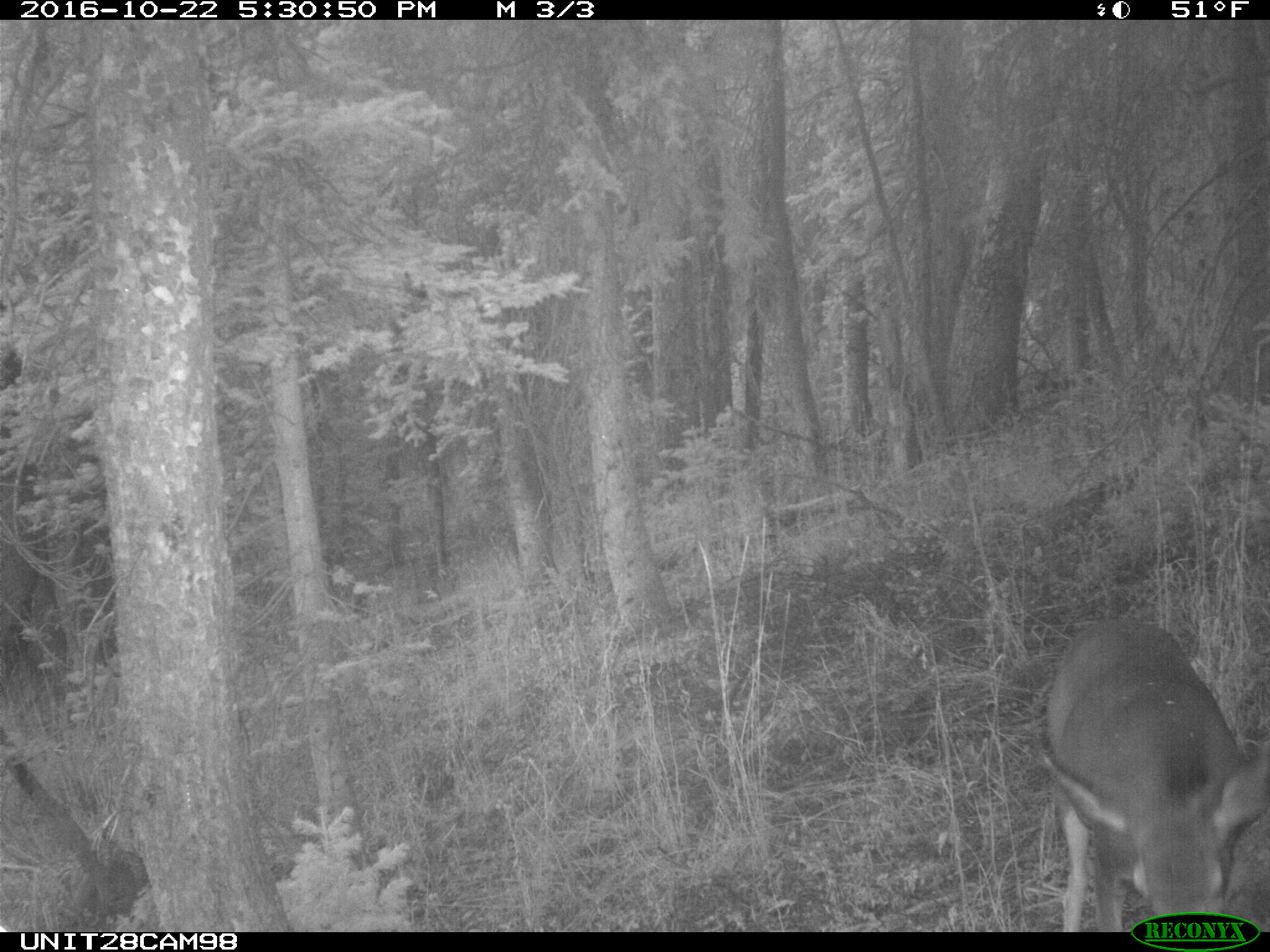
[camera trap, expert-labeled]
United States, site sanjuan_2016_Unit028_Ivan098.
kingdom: Animalia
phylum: Chordata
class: Mammalia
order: Artiodactyla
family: Cervidae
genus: Odocoileus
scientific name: Odocoileus hemionus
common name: mule deer